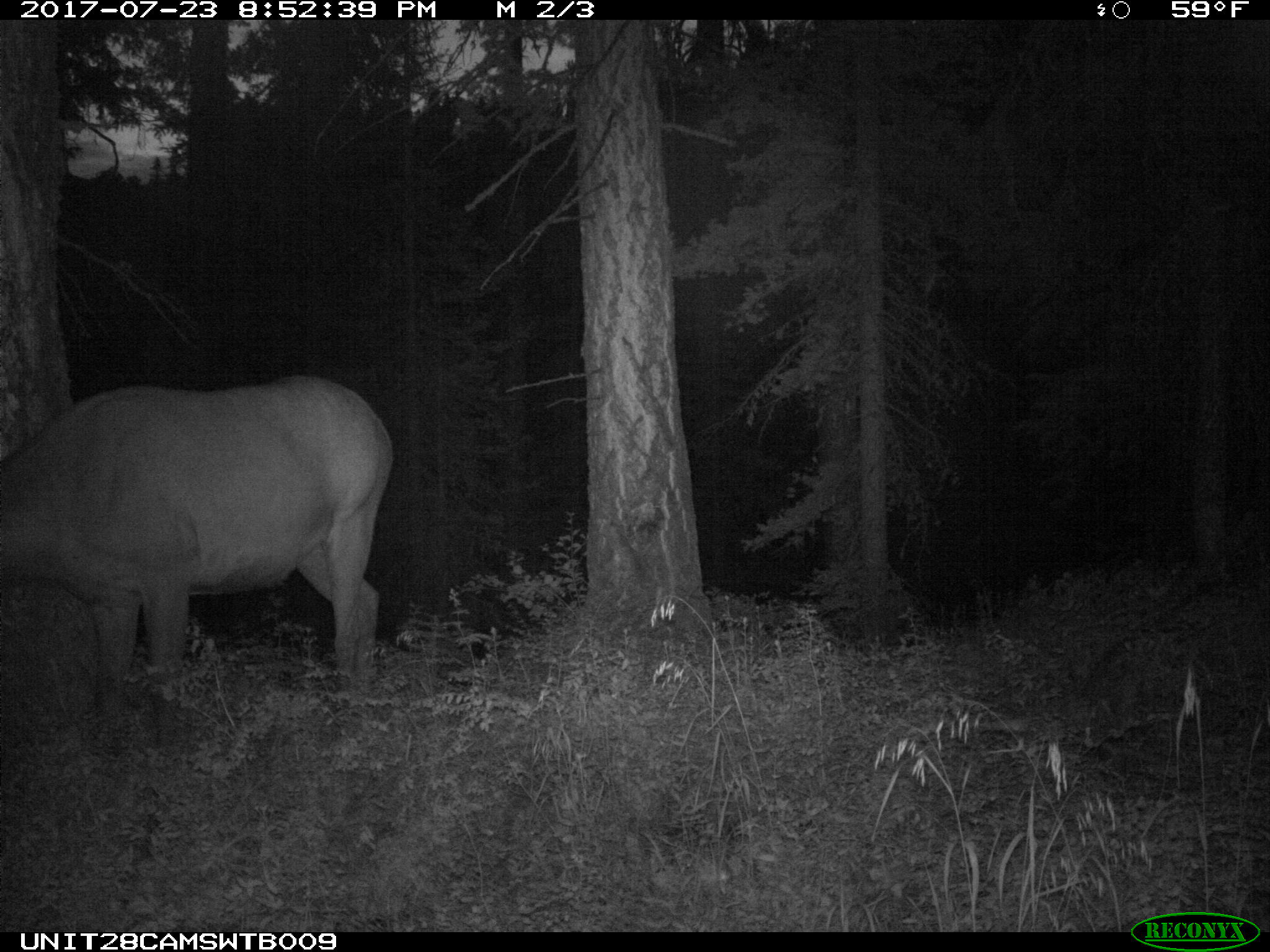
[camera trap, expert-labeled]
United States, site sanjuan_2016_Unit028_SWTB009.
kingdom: Animalia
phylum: Chordata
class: Mammalia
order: Artiodactyla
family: Cervidae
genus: Cervus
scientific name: Cervus elaphus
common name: red deer